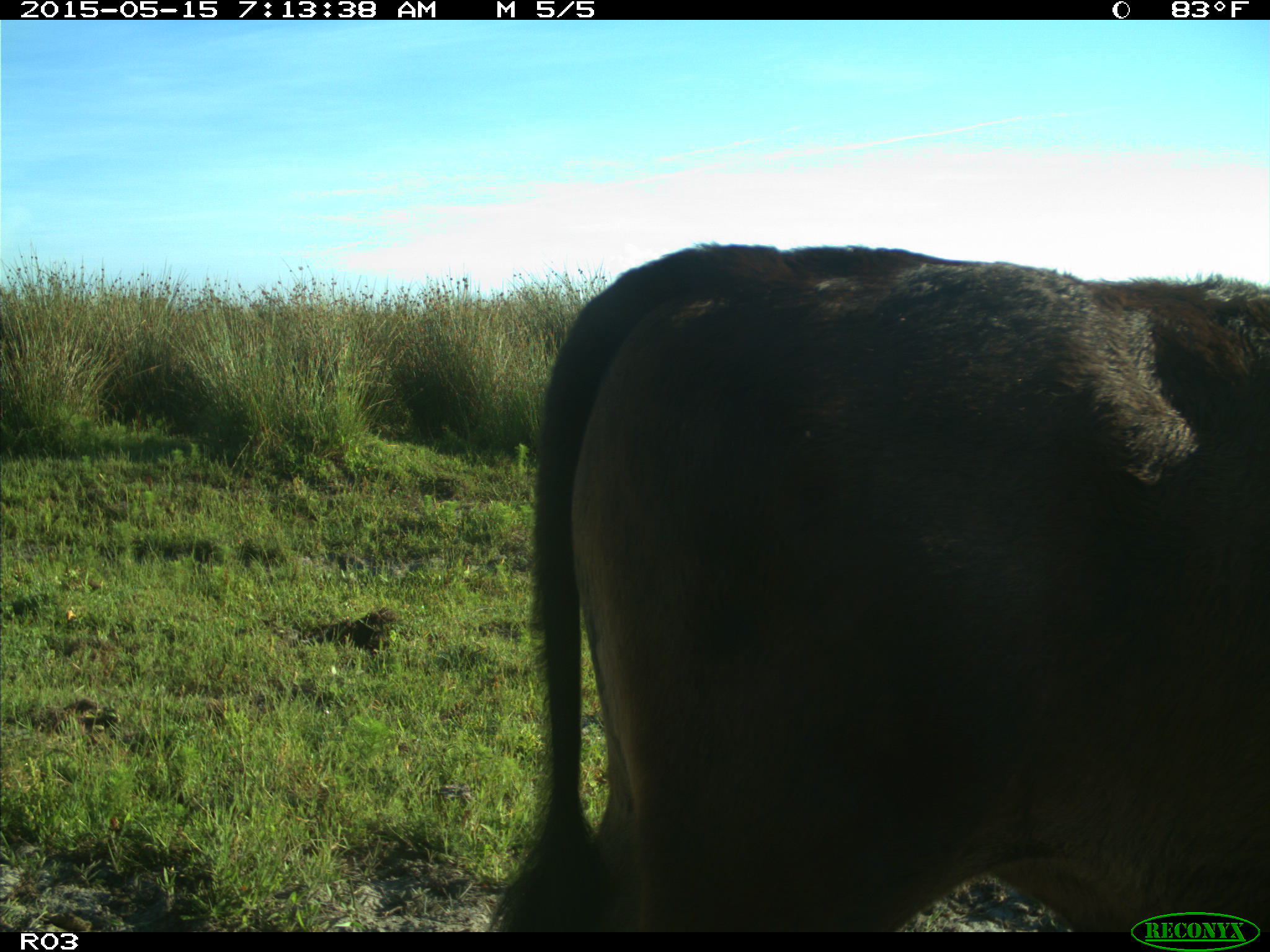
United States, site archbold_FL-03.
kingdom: Animalia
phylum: Chordata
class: Mammalia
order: Artiodactyla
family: Bovidae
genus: Bos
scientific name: Bos taurus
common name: domestic cow